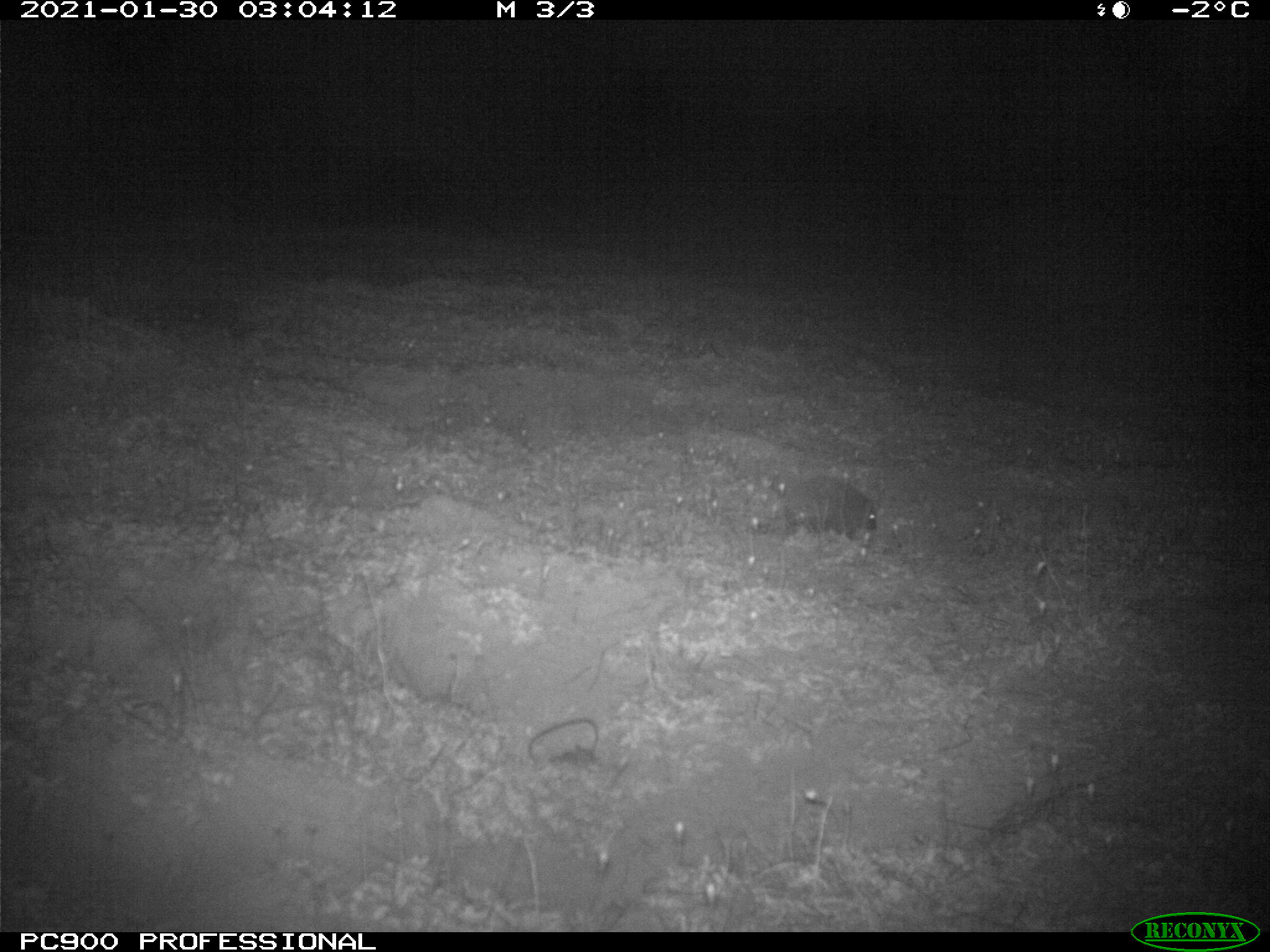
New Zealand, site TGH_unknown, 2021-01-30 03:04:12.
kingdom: Animalia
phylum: Chordata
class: Mammalia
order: Eulipotyphla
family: Erinaceidae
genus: Erinaceus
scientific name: Erinaceus europaeus europaeus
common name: european hedgehog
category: hedgehog